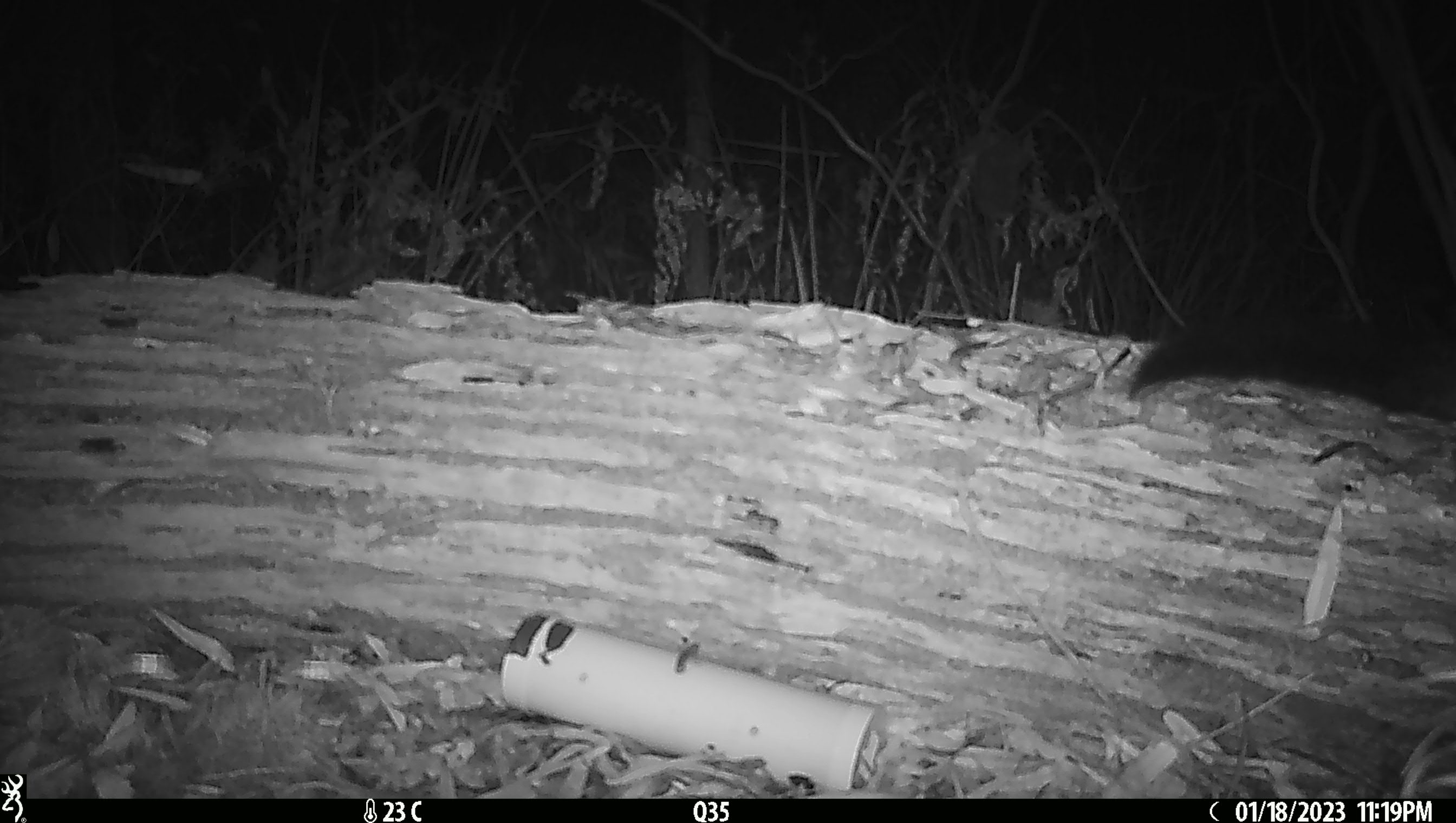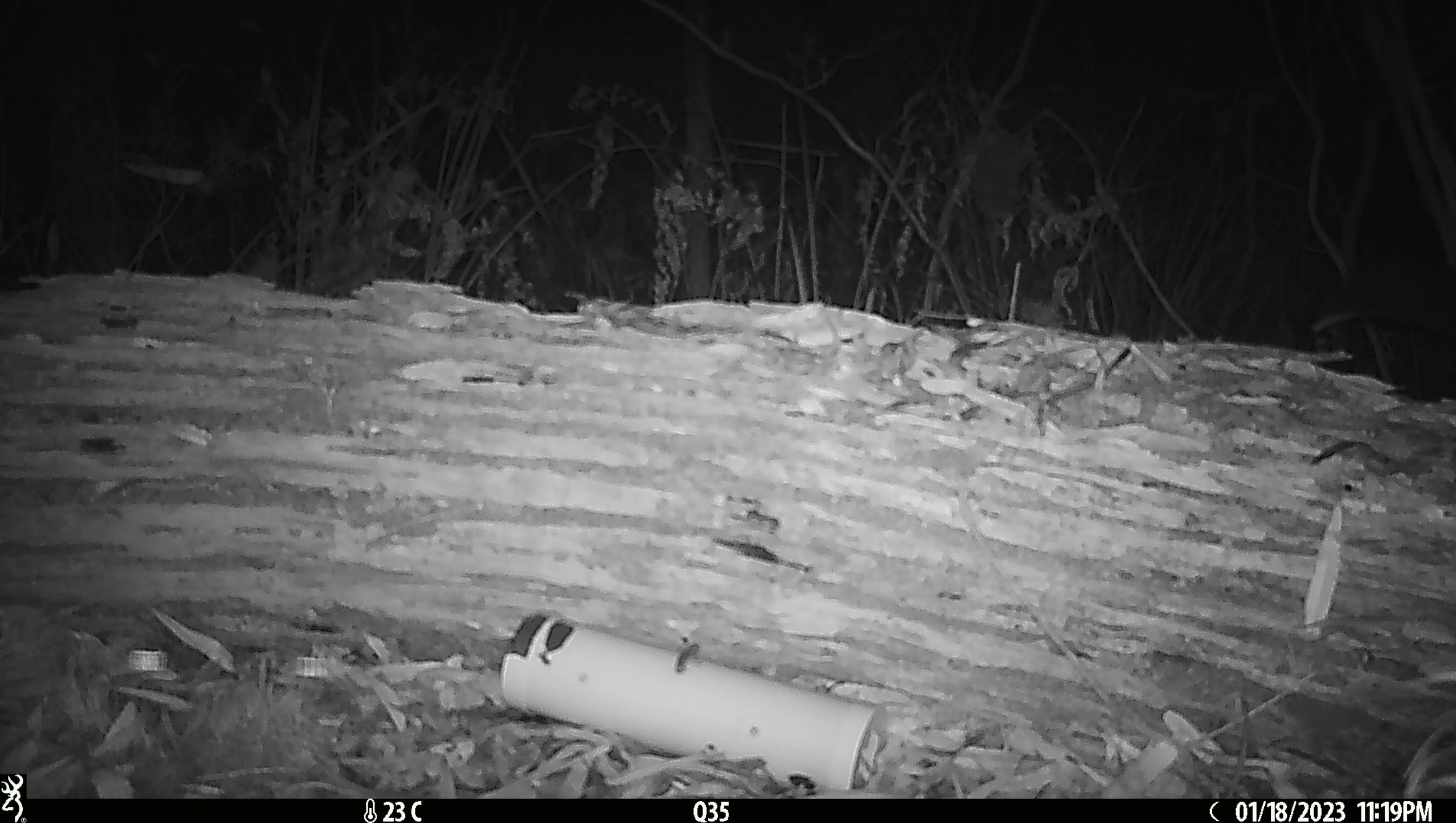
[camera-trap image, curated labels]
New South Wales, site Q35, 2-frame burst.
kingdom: Animalia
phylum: Chordata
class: Mammalia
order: Diprotodontia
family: Phalangeridae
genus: Trichosurus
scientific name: Trichosurus vulpecula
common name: common brushtail possum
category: possum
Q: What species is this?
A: Possum (common brushtail possum) (Trichosurus vulpecula).